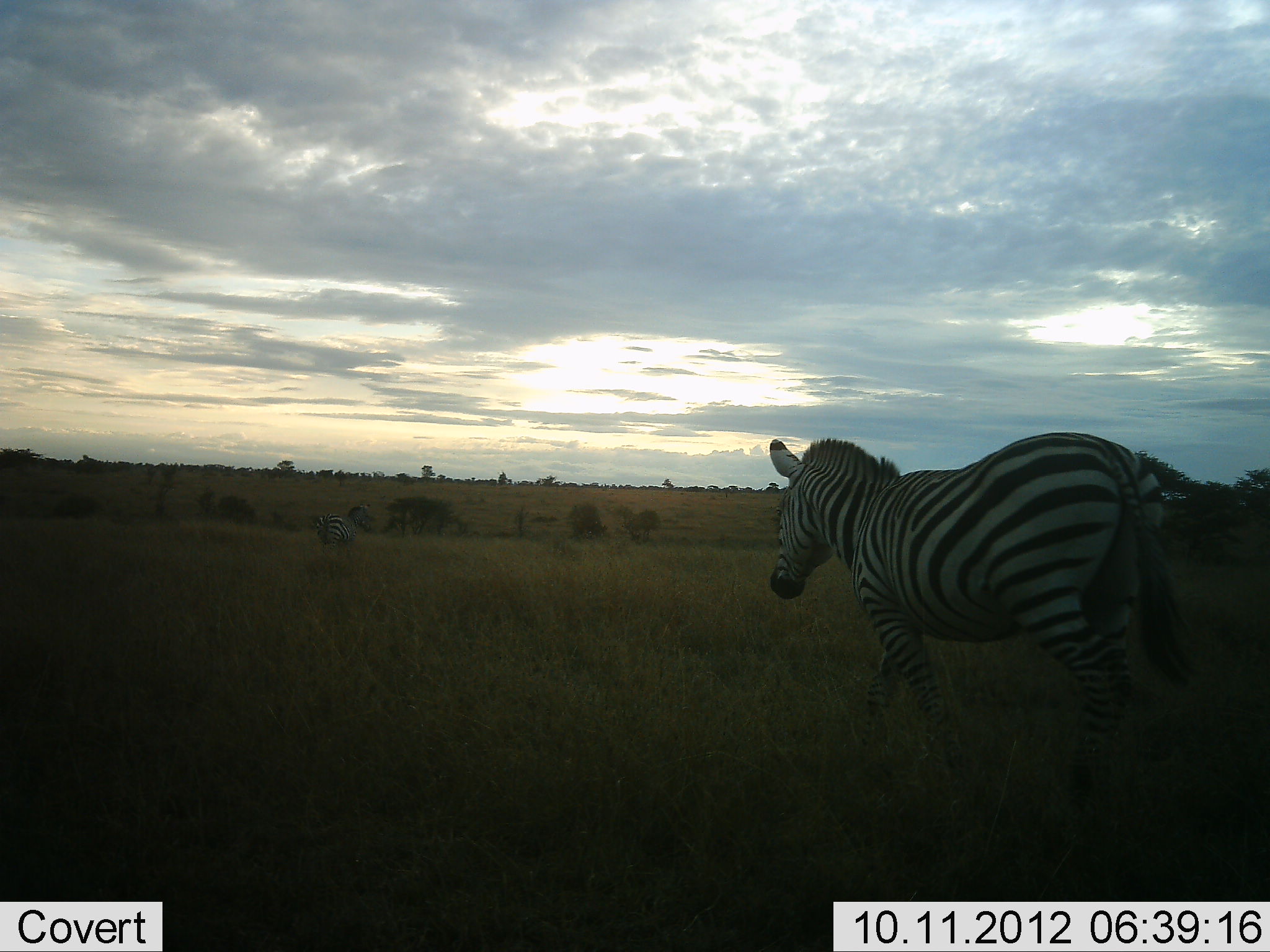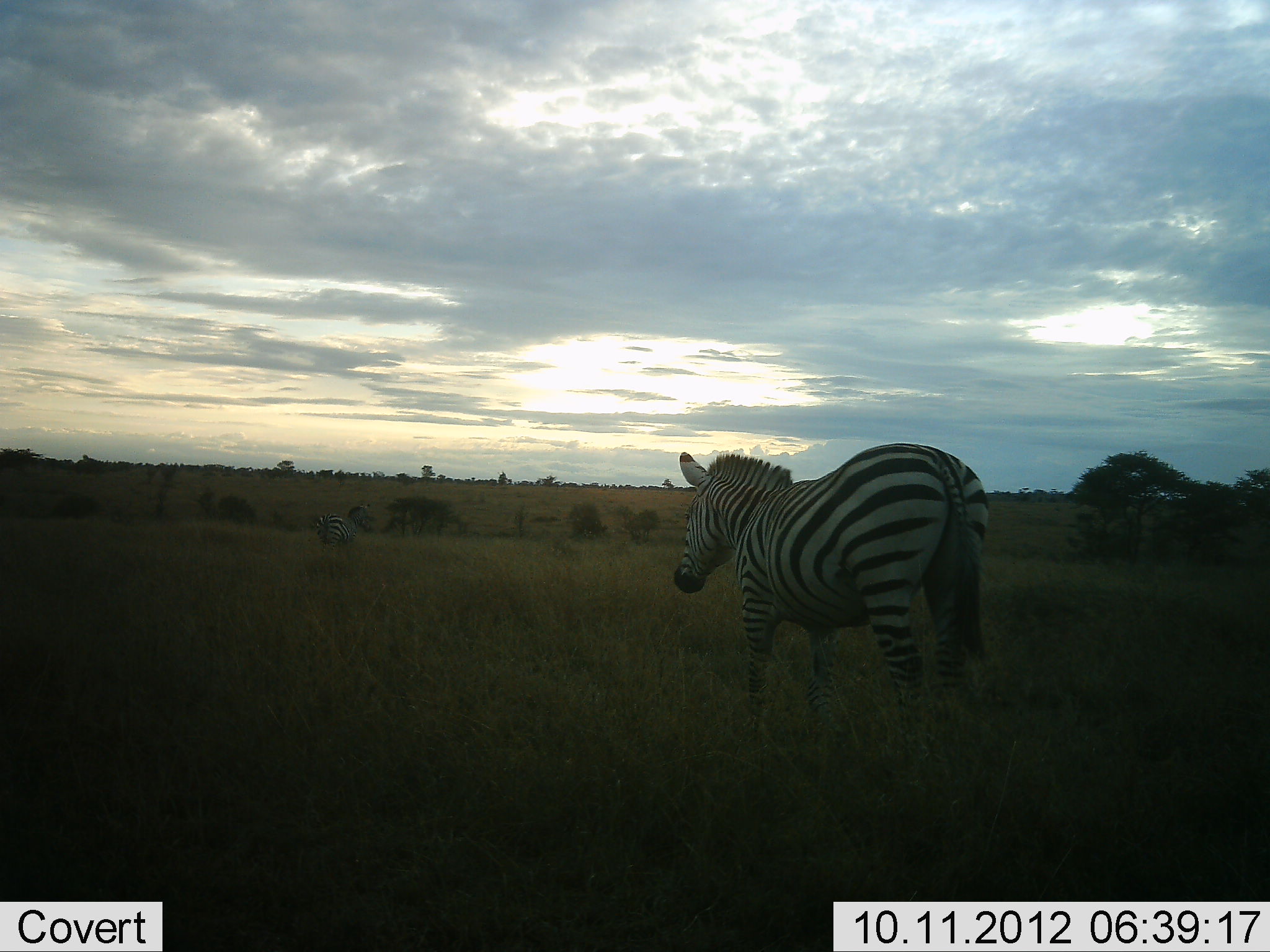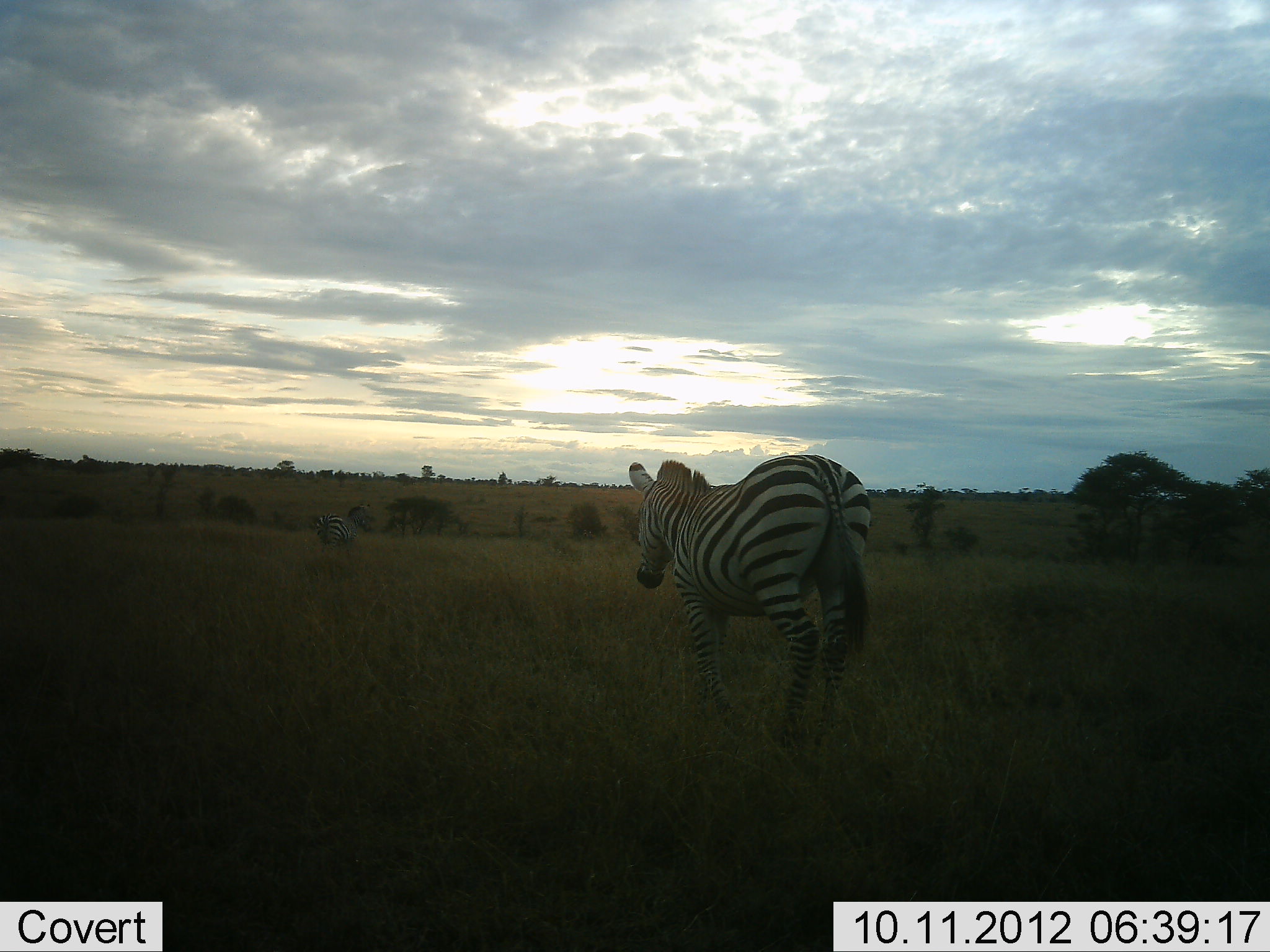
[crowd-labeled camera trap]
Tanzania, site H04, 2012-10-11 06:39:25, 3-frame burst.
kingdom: Animalia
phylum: Chordata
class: Mammalia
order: Perissodactyla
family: Equidae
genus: Equus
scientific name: Equus quagga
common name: plains zebra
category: zebra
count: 1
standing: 30%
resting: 0%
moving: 100%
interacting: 0%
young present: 0%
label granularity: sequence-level